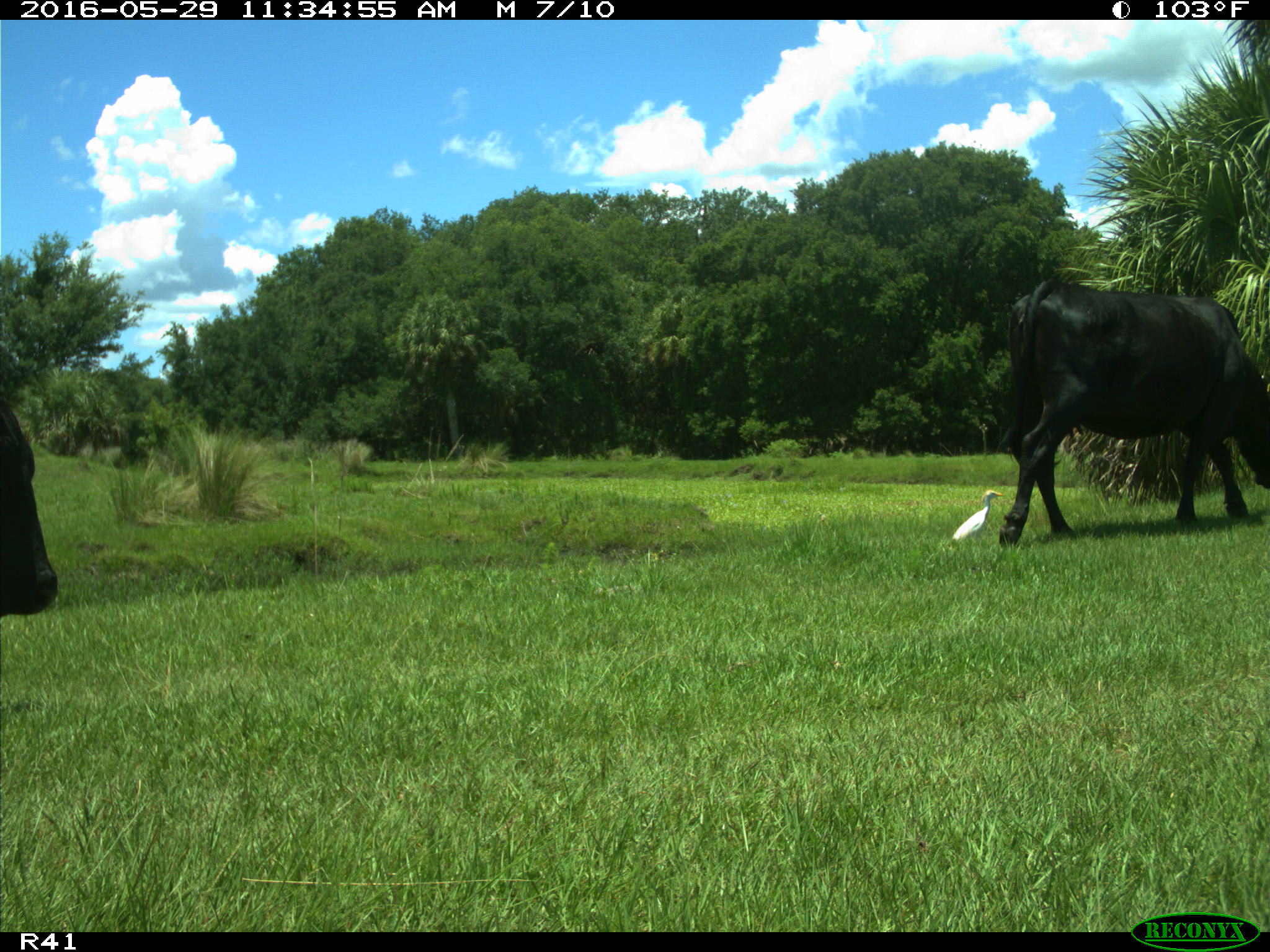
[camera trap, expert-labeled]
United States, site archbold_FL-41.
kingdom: Animalia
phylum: Chordata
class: Mammalia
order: Artiodactyla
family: Bovidae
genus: Bos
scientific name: Bos taurus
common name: domestic cow